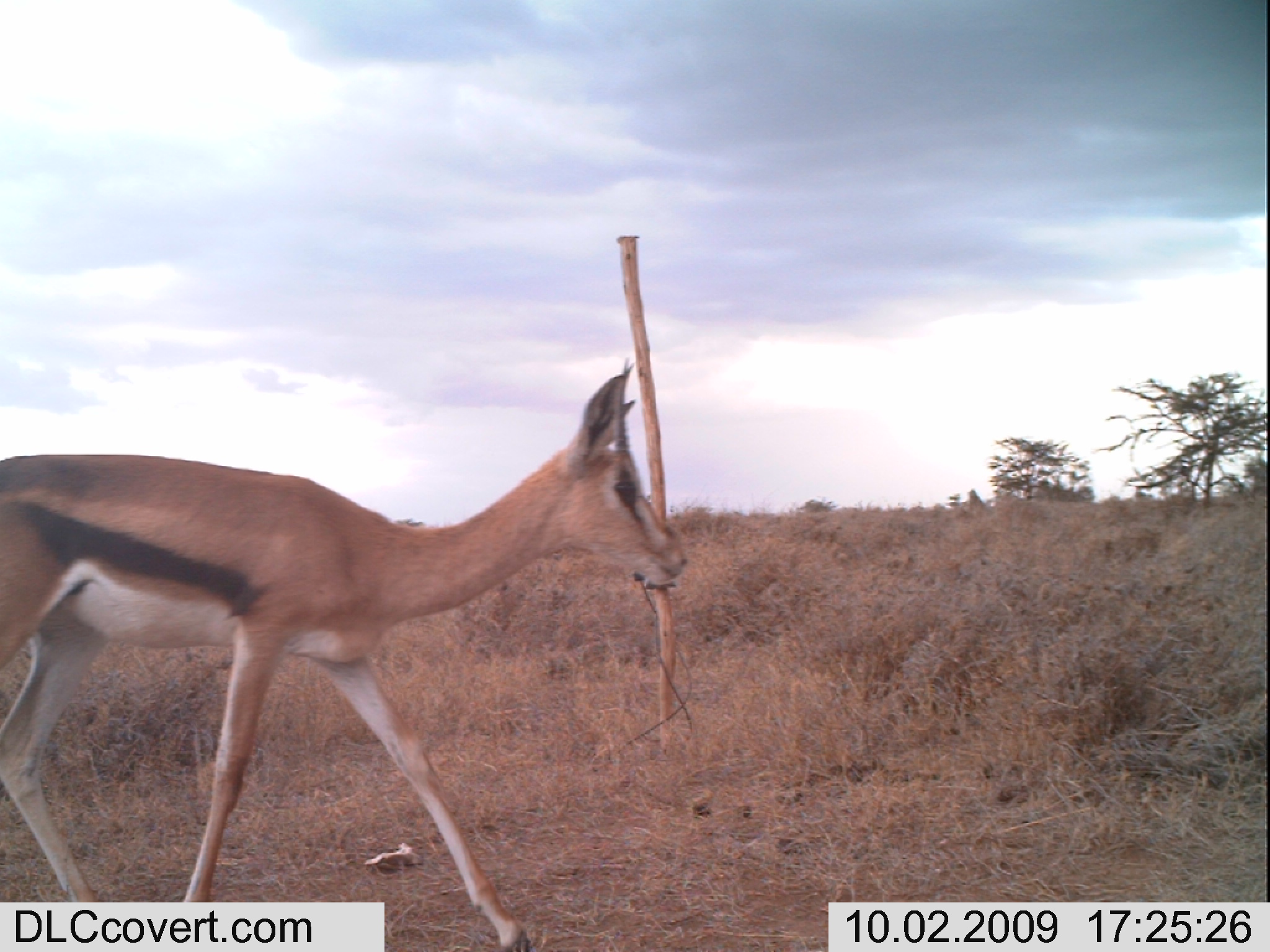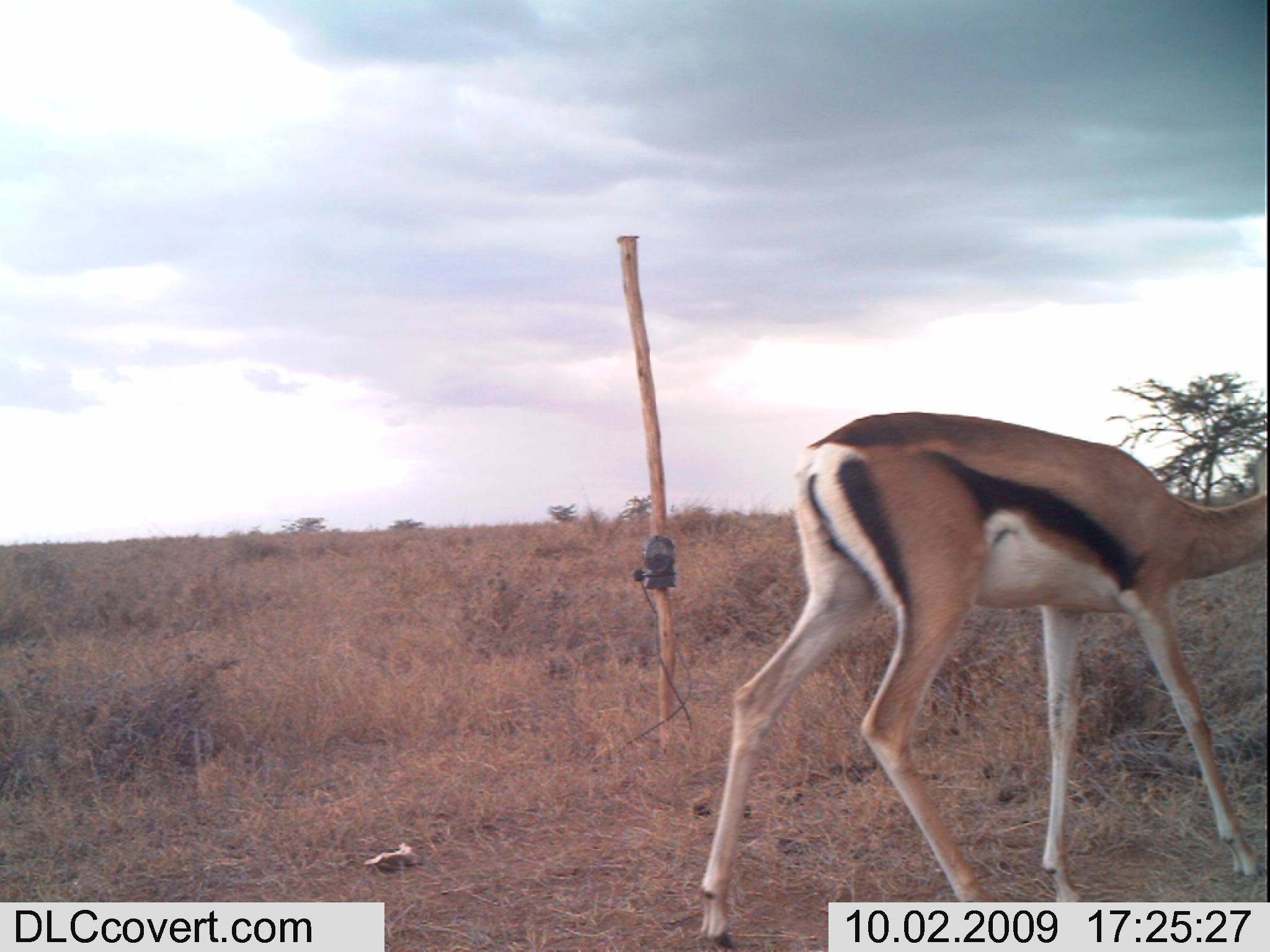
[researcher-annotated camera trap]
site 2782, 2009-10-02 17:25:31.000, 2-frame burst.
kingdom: Animalia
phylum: Chordata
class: Mammalia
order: Artiodactyla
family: Bovidae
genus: Nanger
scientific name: Nanger granti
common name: grant's gazelle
Nanger granti (grant's gazelle), count 1.